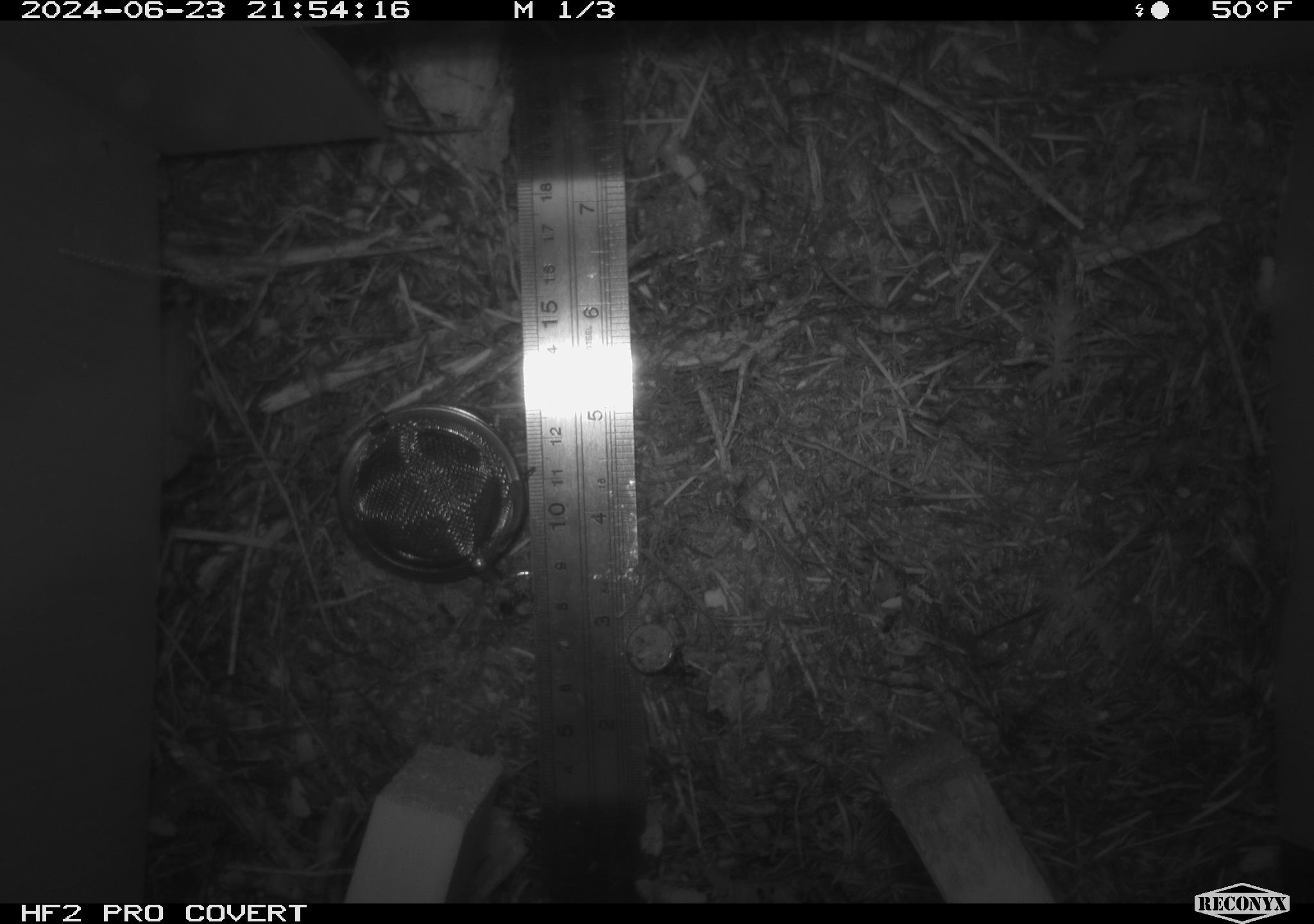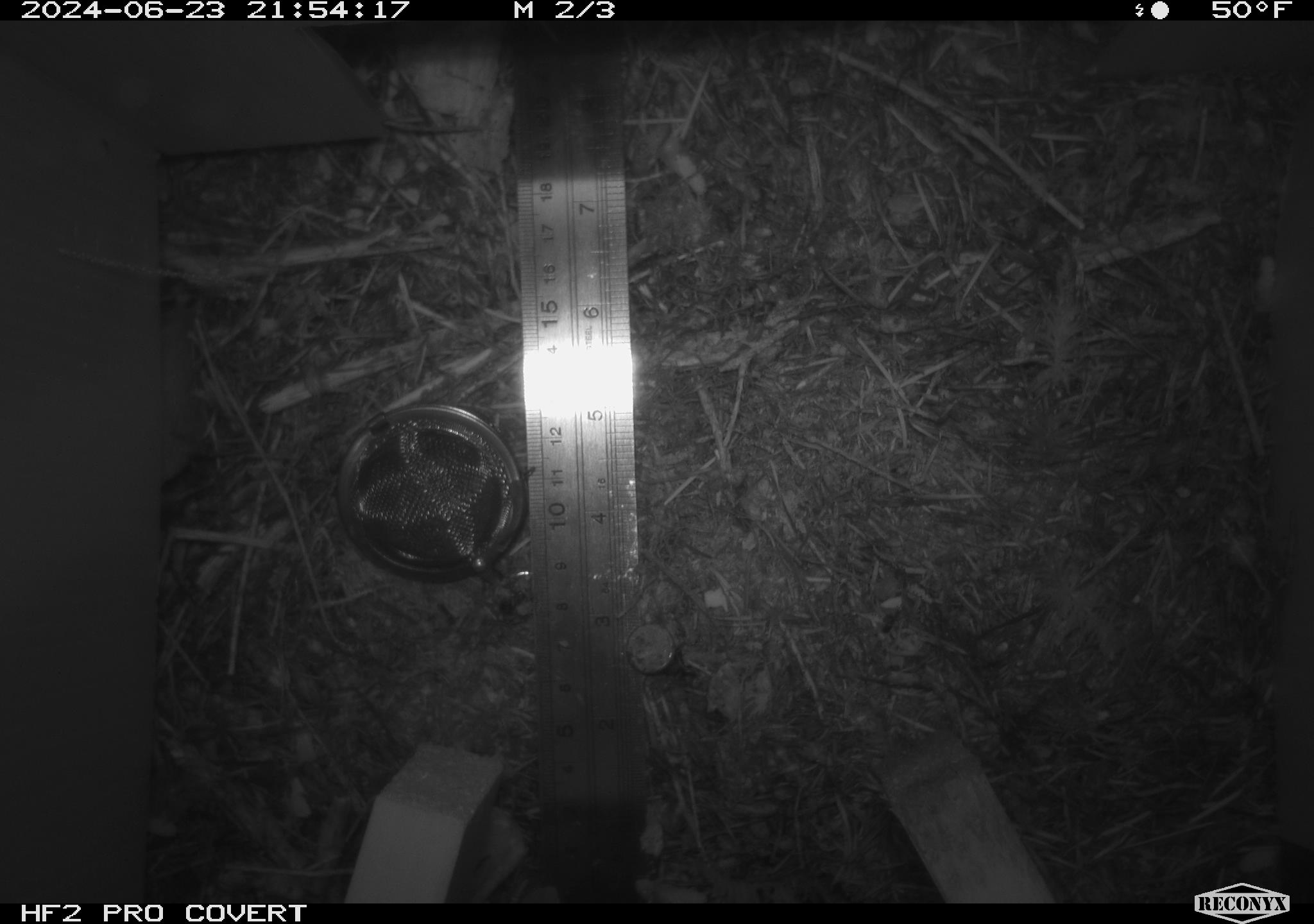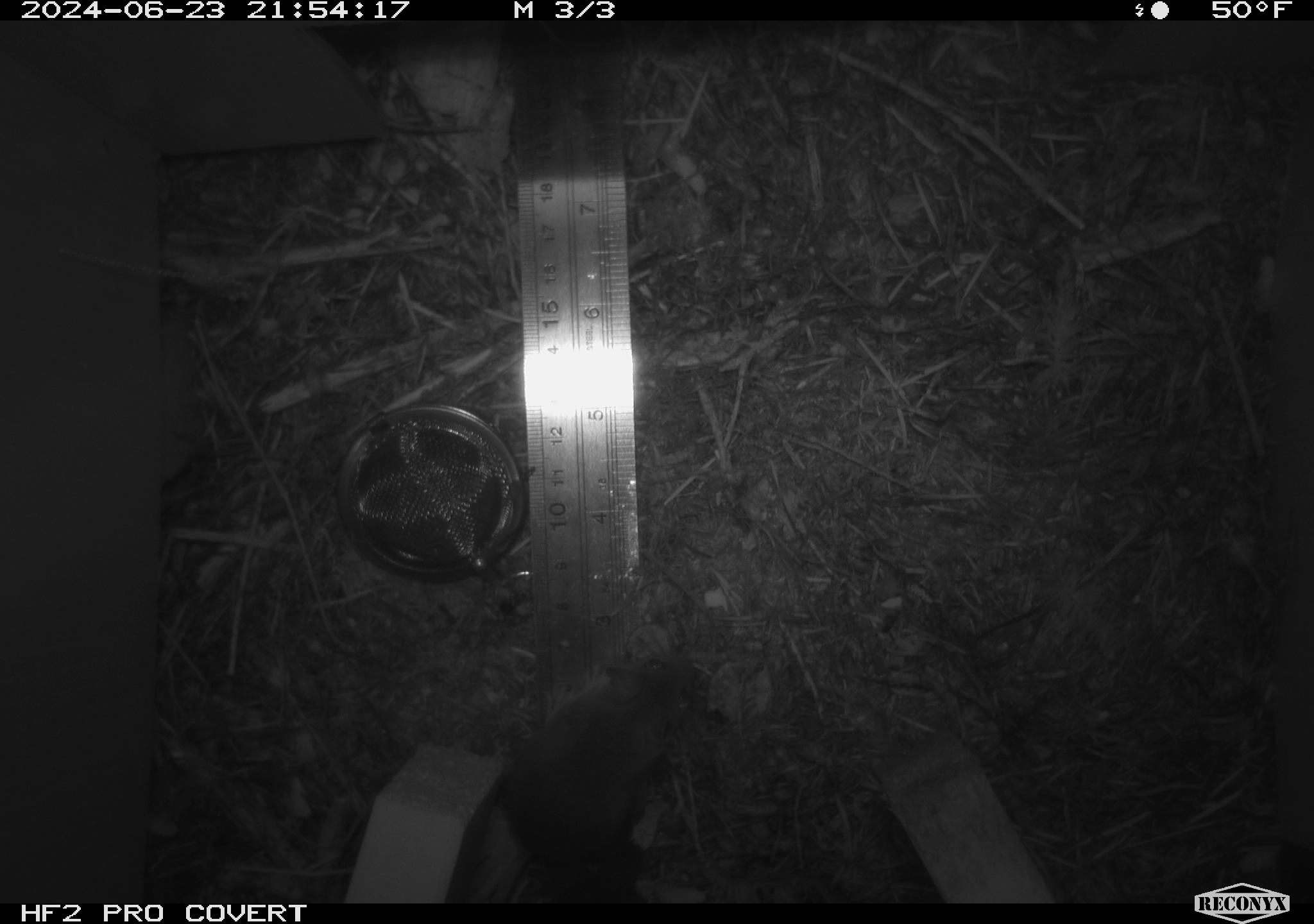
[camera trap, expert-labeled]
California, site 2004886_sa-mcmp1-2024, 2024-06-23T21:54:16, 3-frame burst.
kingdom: Animalia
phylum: Chordata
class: Mammalia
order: Rodentia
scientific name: Rodentia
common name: mouse species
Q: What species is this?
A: Mouse species (Rodentia).